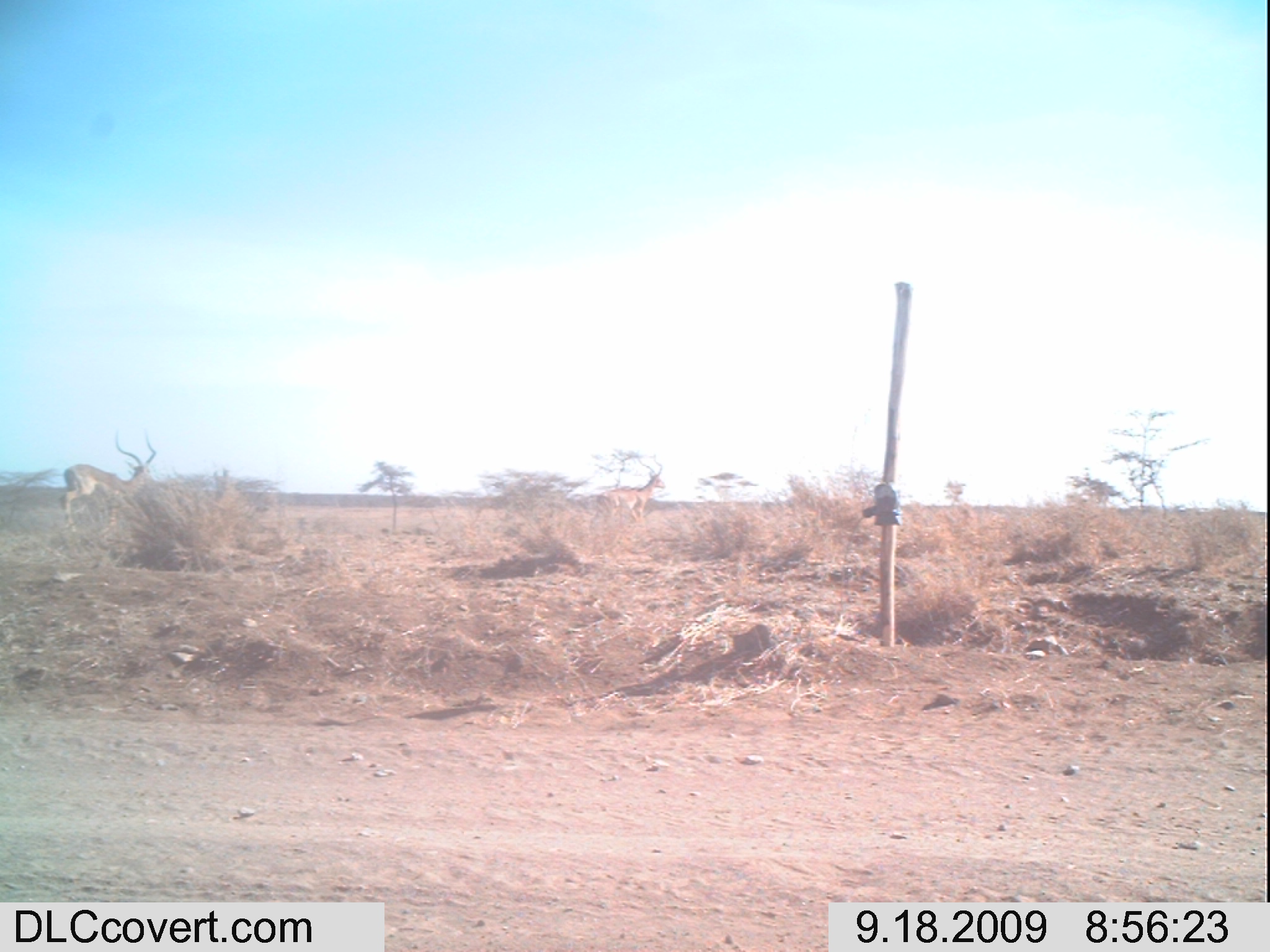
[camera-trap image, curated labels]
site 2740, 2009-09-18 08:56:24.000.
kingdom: Animalia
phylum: Chordata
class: Mammalia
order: Artiodactyla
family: Bovidae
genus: Aepyceros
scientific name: Aepyceros melampus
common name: impala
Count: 2.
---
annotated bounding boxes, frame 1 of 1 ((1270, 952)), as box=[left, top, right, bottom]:
aepyceros melampus: box=[60, 436, 154, 533]; box=[590, 469, 665, 525]